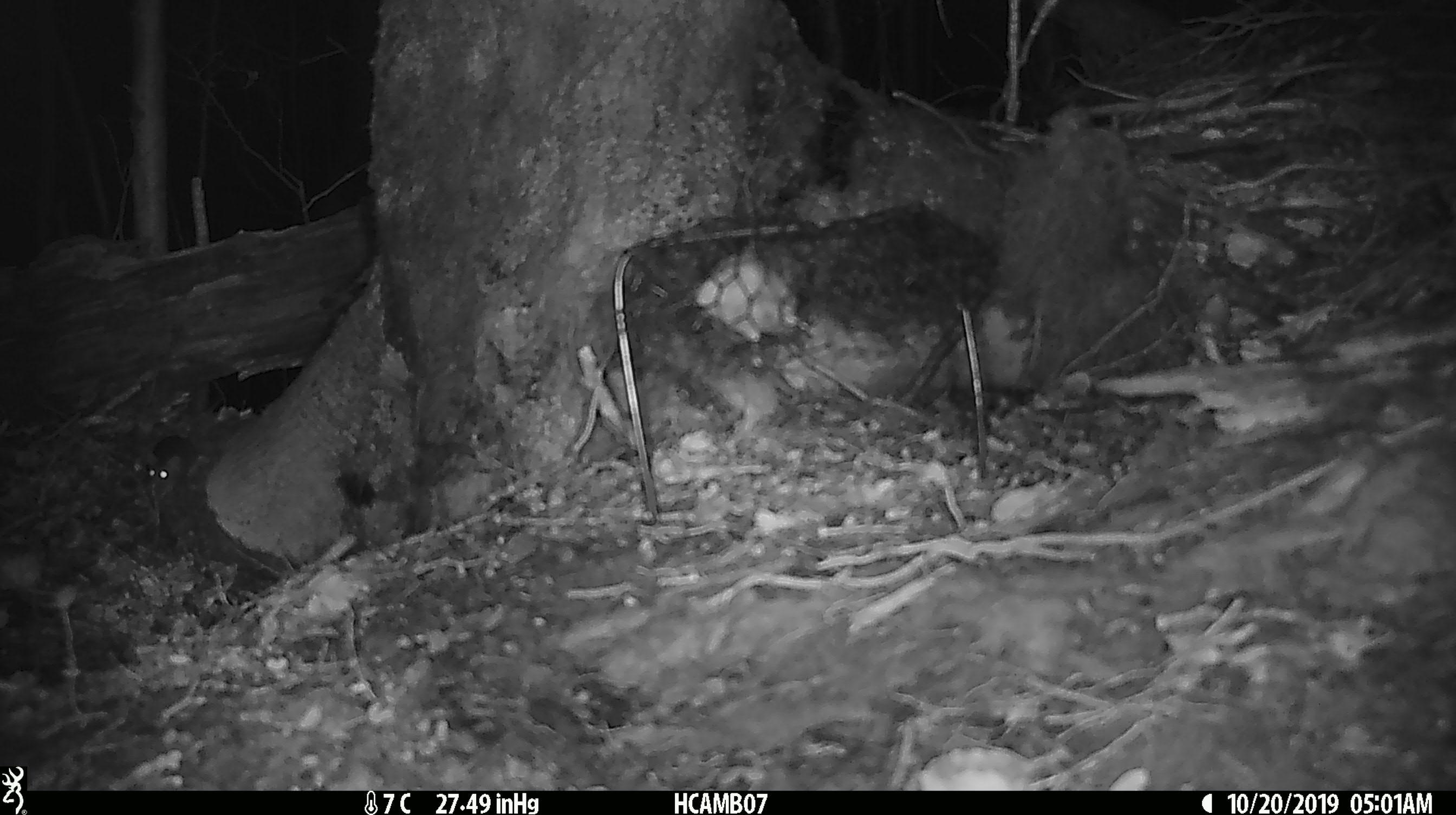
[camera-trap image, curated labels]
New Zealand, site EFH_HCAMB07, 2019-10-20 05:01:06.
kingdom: Animalia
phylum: Chordata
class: Mammalia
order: Rodentia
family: Muridae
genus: Mus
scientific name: Mus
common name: mouse